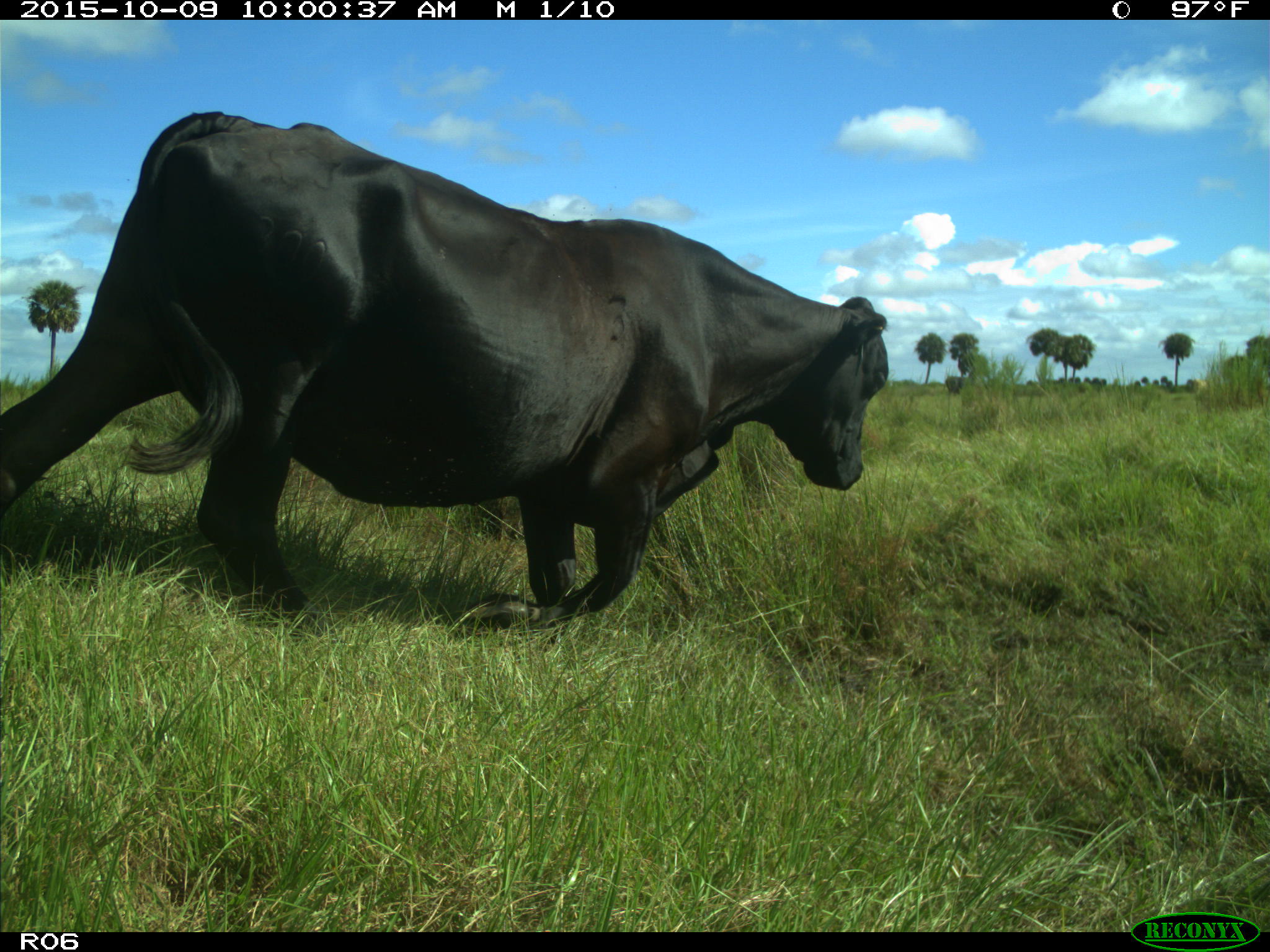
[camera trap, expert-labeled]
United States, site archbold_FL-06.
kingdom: Animalia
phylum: Chordata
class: Mammalia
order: Artiodactyla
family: Bovidae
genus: Bos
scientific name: Bos taurus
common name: domestic cow